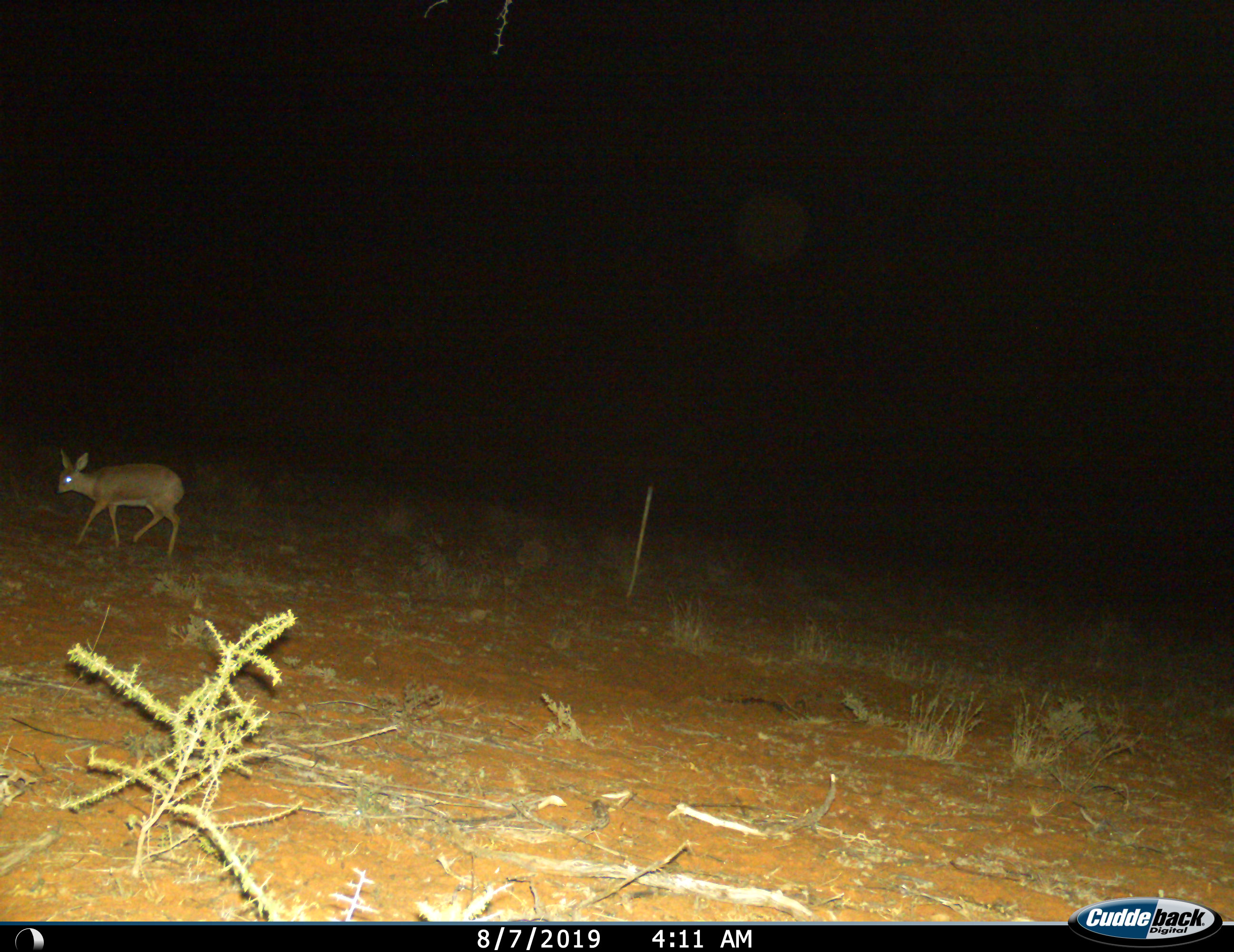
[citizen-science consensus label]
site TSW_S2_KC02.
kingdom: Animalia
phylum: Chordata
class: Mammalia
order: Artiodactyla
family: Bovidae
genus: Raphicerus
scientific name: Raphicerus campestris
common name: steenbok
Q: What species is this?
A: Steenbok (Raphicerus campestris).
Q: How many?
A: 1.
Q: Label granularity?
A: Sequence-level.